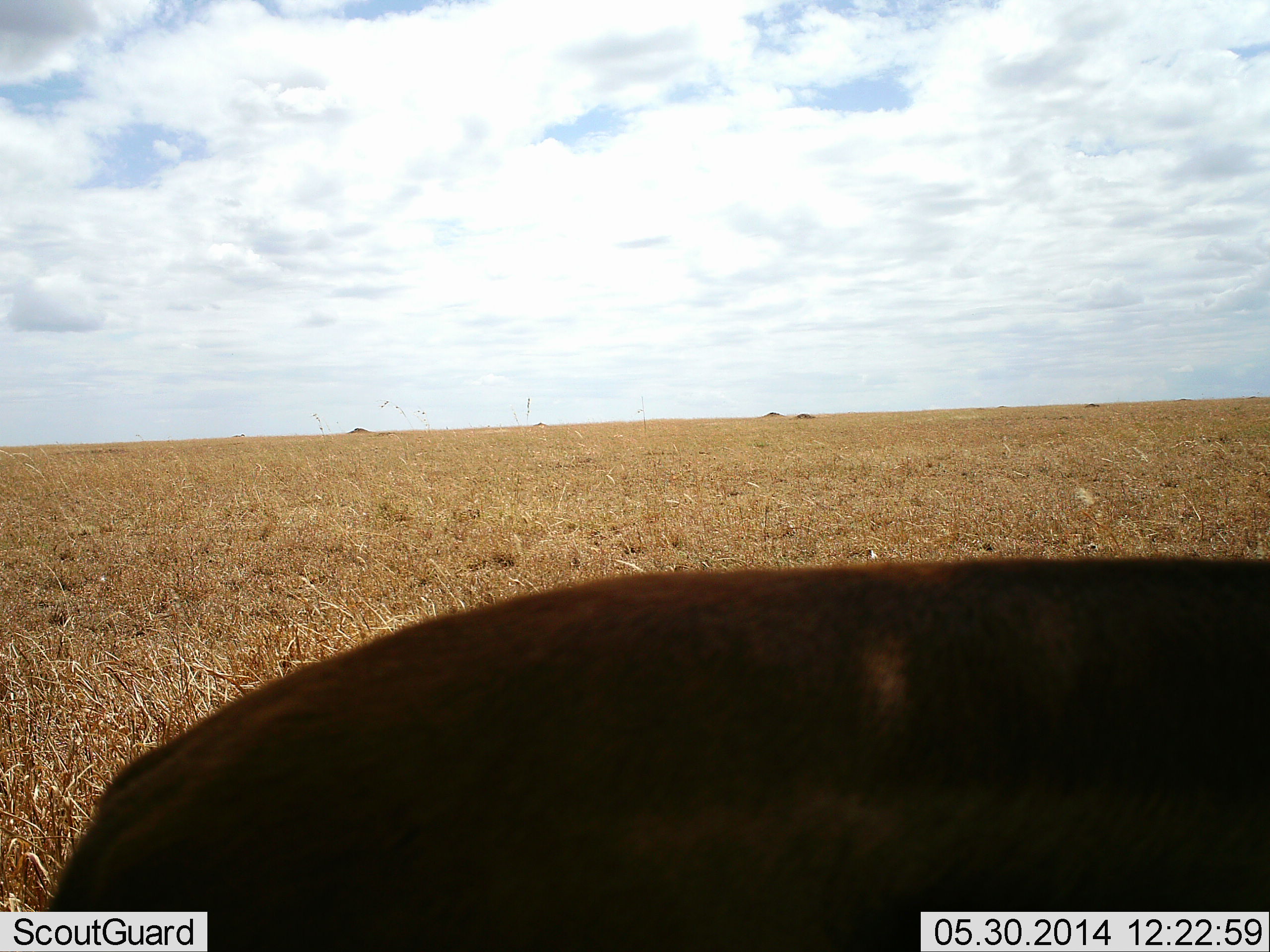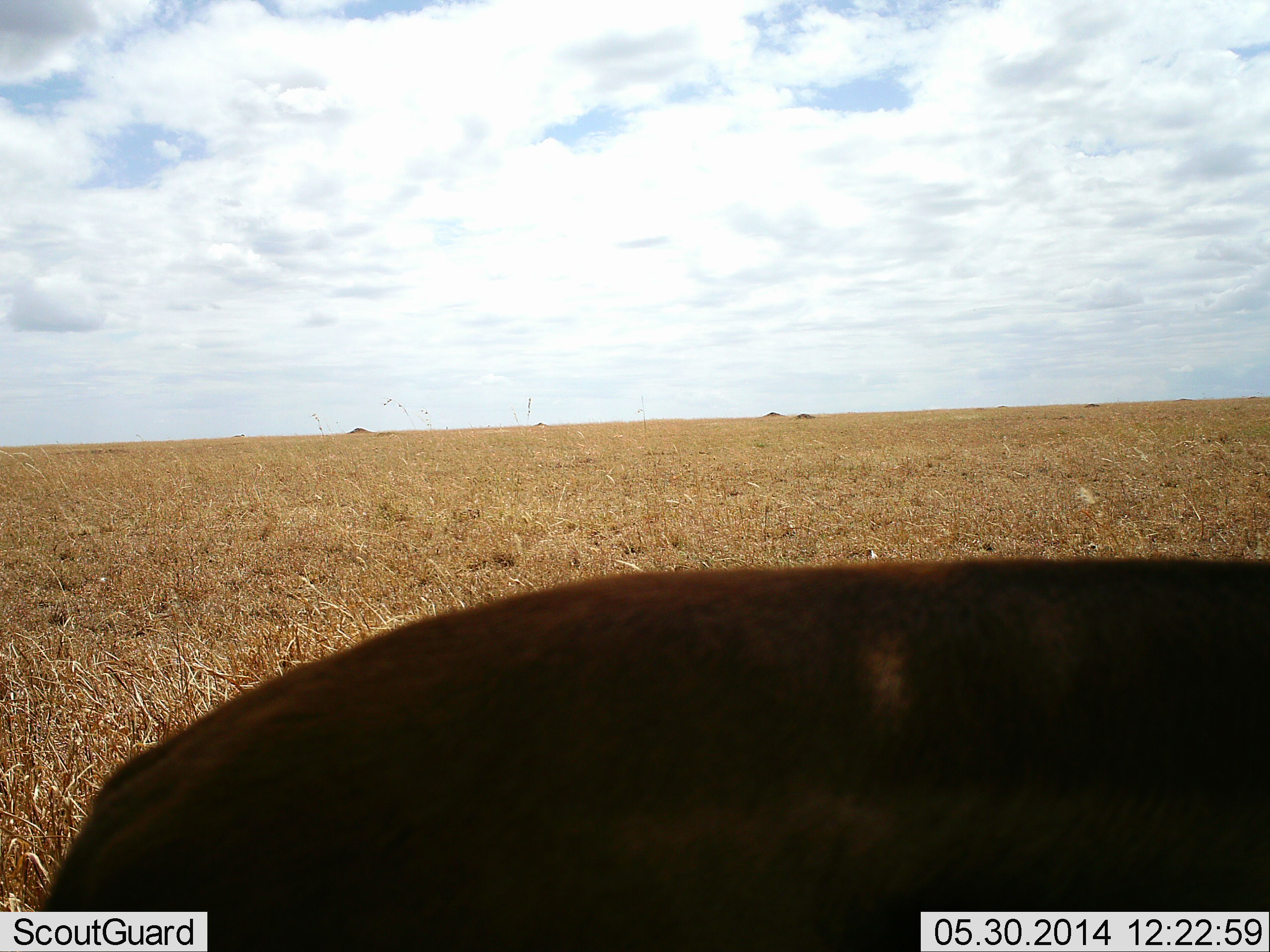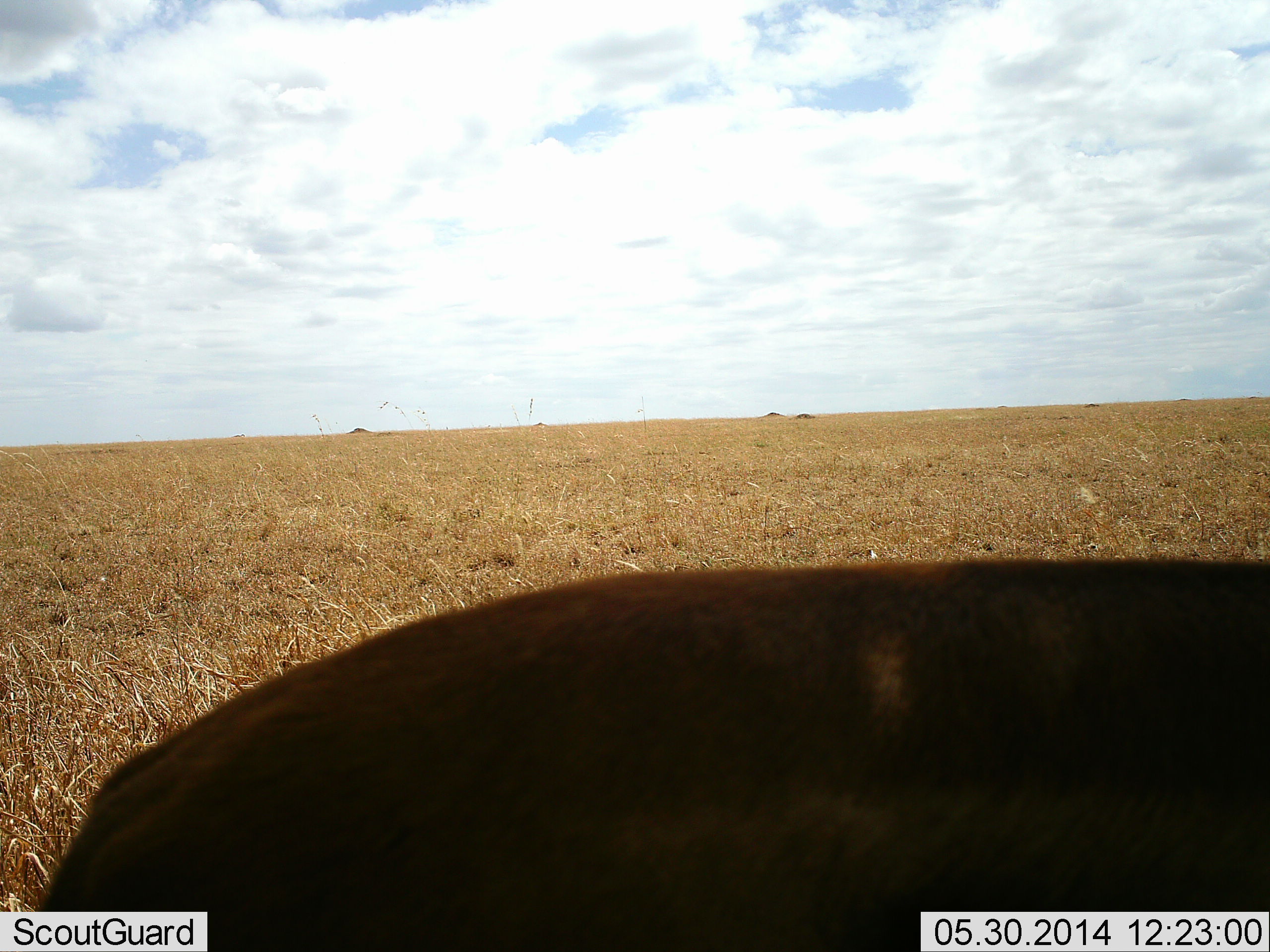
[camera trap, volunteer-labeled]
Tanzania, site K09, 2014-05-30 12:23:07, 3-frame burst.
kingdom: Animalia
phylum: Chordata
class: Mammalia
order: Artiodactyla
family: Bovidae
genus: Nanger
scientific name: Nanger granti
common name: grant's gazelle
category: gazellegrants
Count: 1.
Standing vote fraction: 75%.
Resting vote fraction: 25%.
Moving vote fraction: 0%.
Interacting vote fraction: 0%.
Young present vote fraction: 0%.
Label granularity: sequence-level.